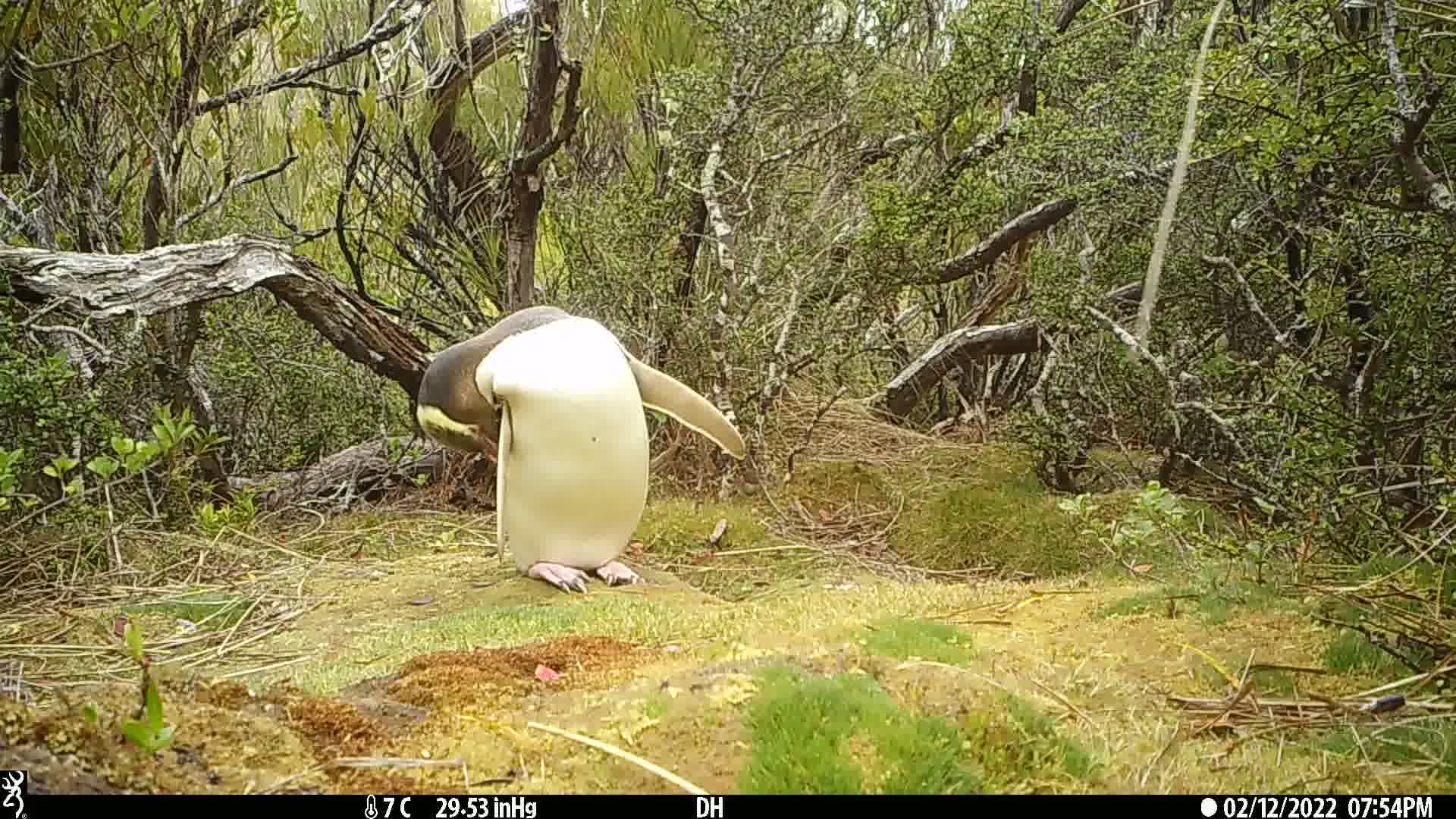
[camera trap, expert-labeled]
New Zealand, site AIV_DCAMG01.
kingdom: Animalia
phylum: Chordata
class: Aves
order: Sphenisciformes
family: Spheniscidae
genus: Megadyptes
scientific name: Megadyptes antipodes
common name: yellow-eyed penguin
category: yellow eyed penguin